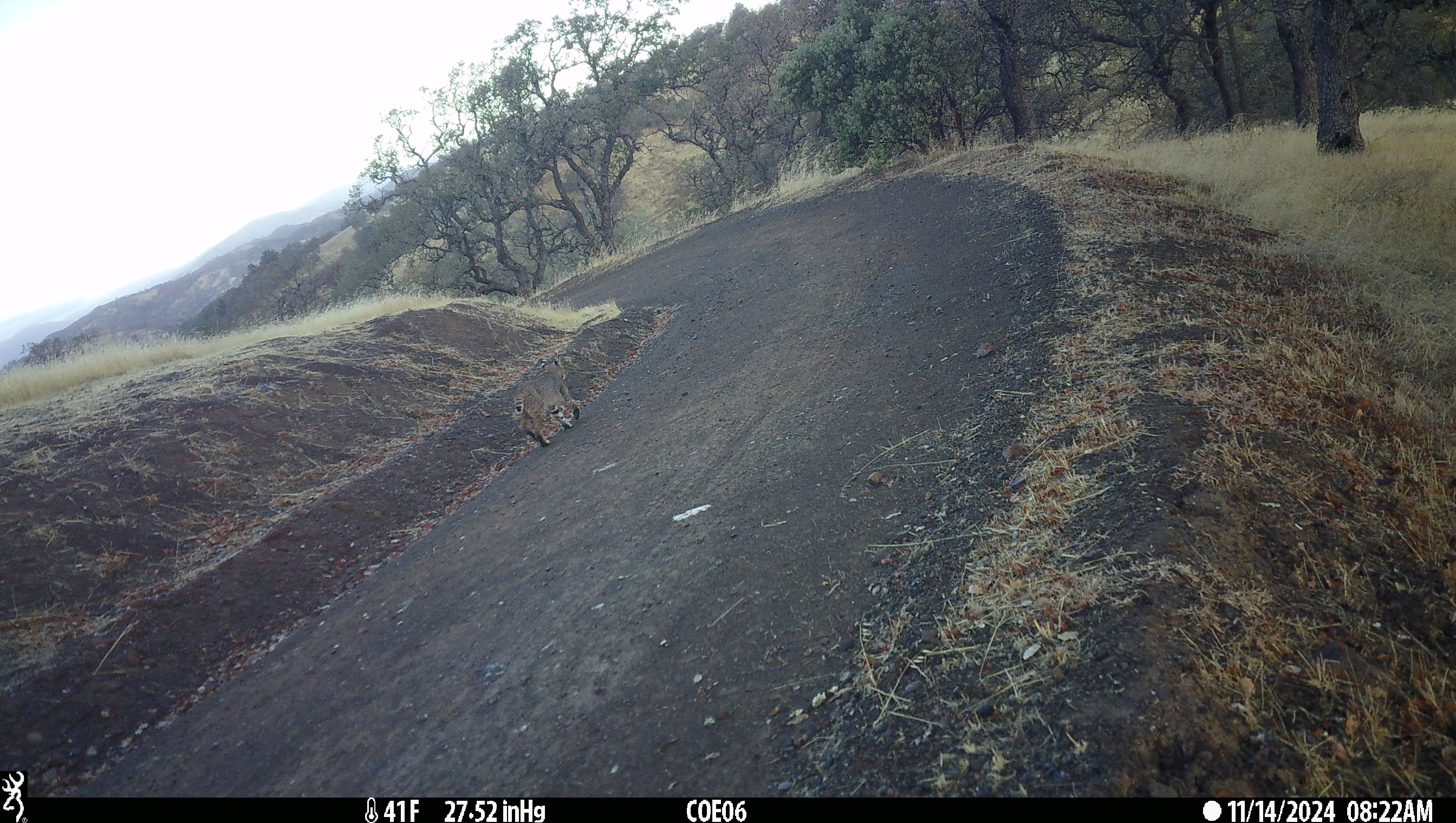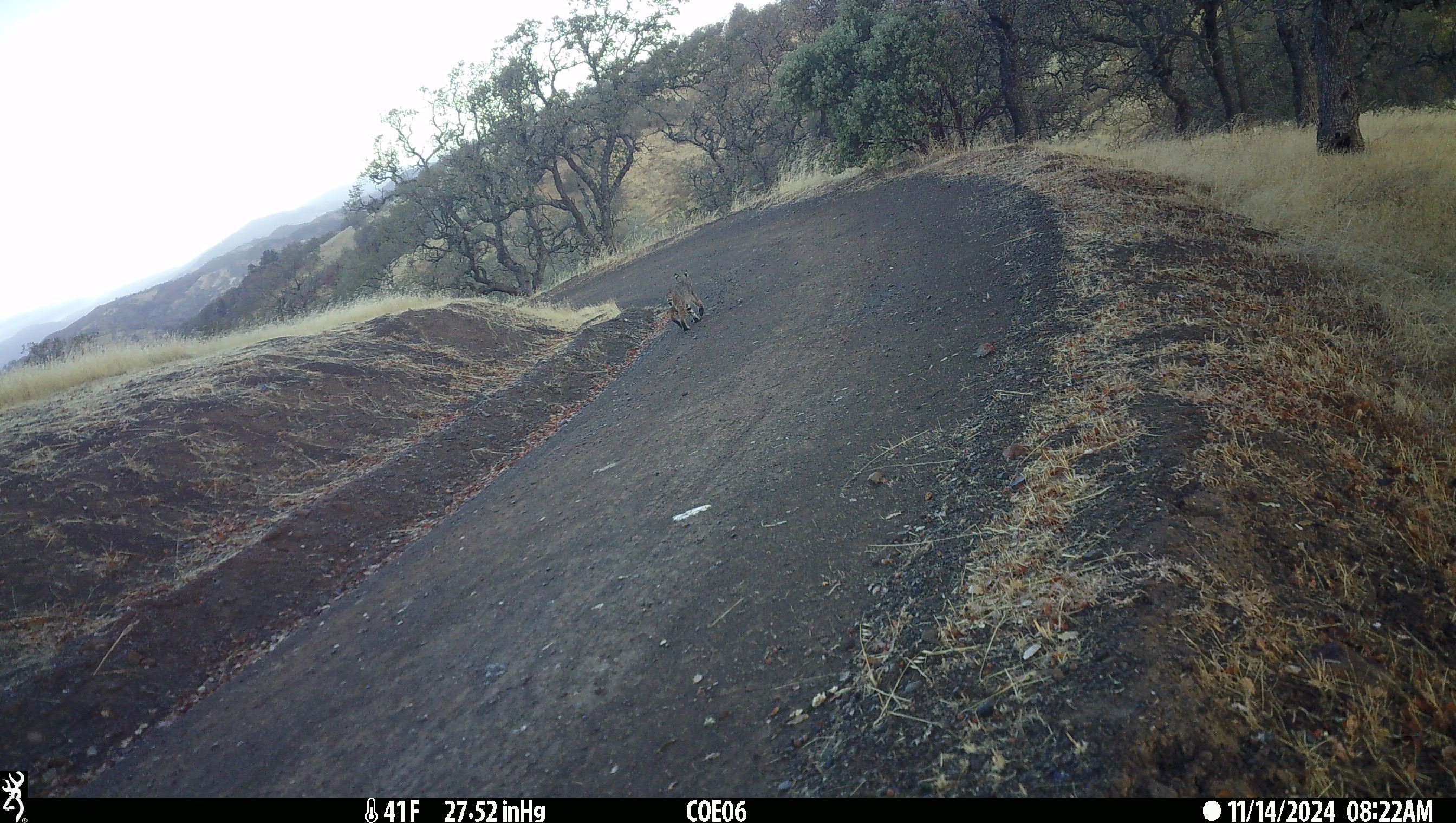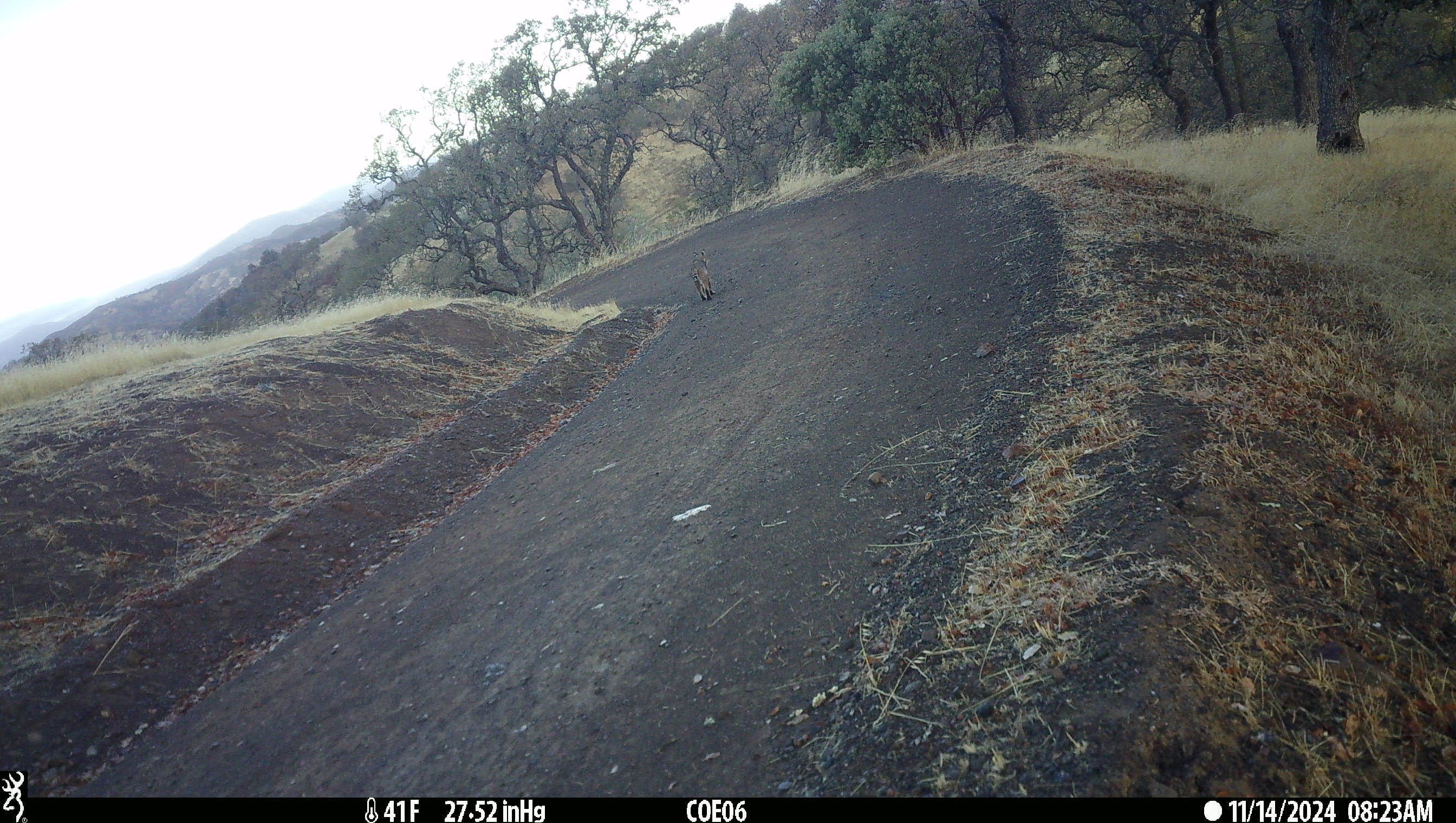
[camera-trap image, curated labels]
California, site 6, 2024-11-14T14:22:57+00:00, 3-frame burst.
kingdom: Animalia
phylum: Chordata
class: Mammalia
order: Carnivora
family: Felidae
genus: Lynx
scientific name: Lynx rufus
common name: bobcat